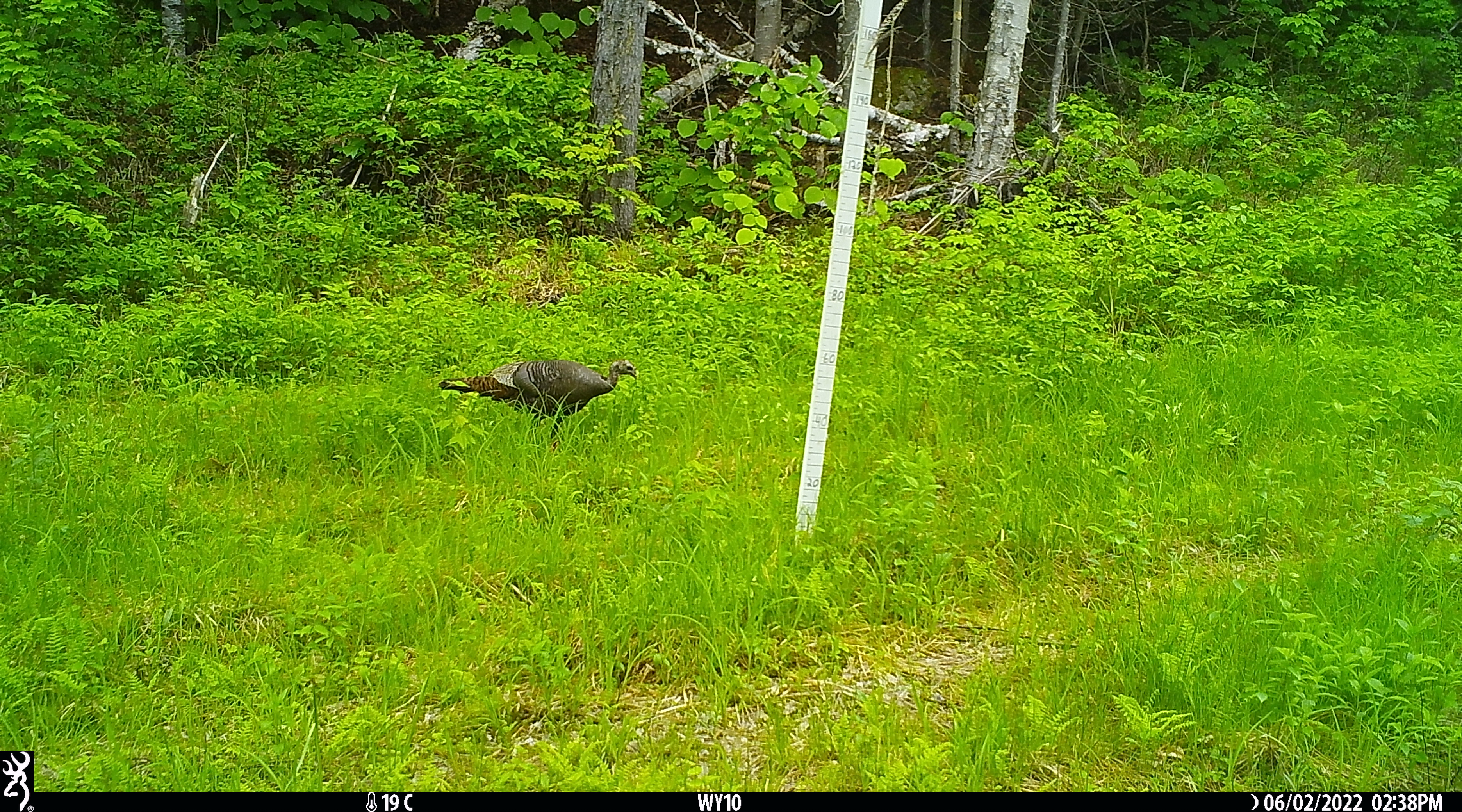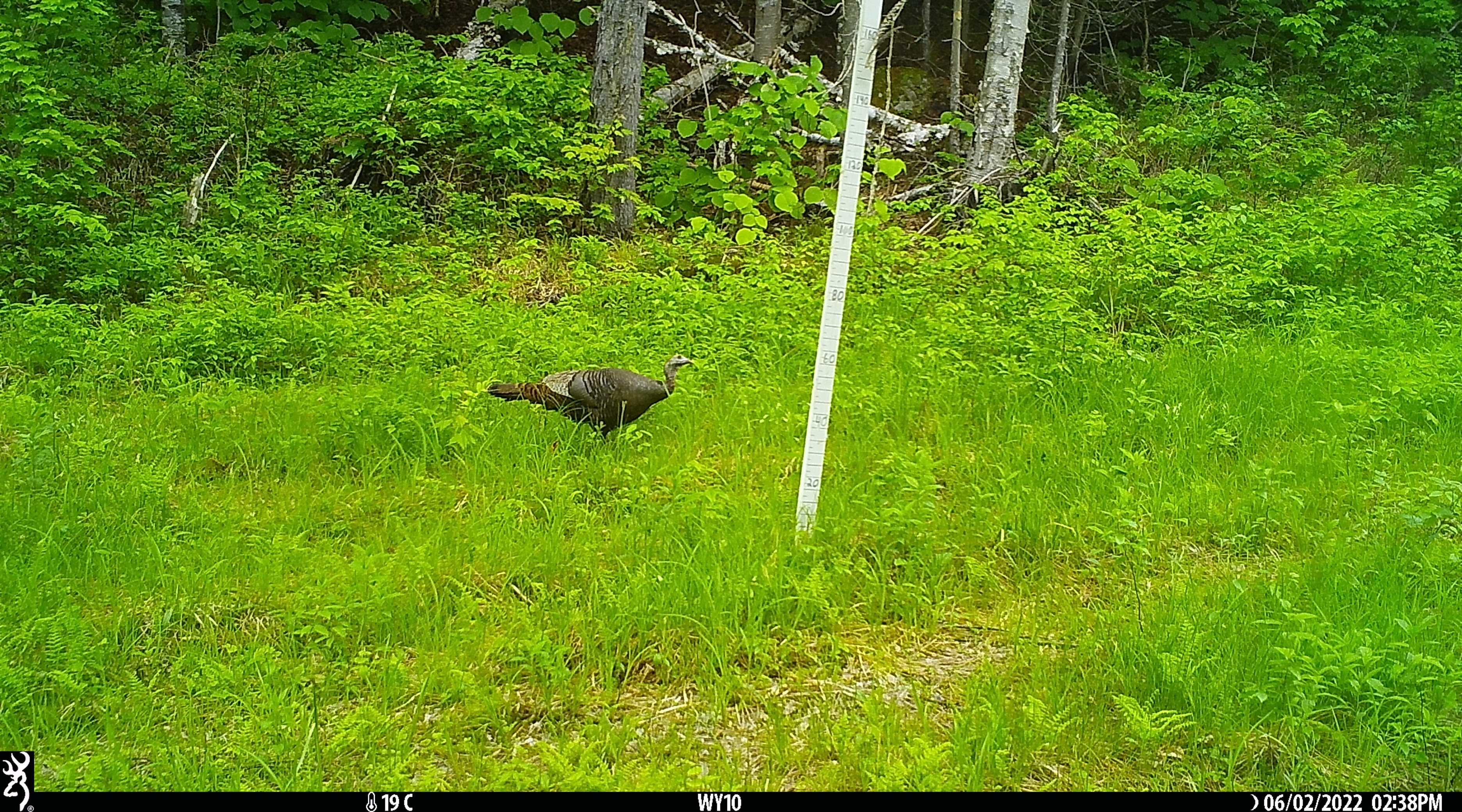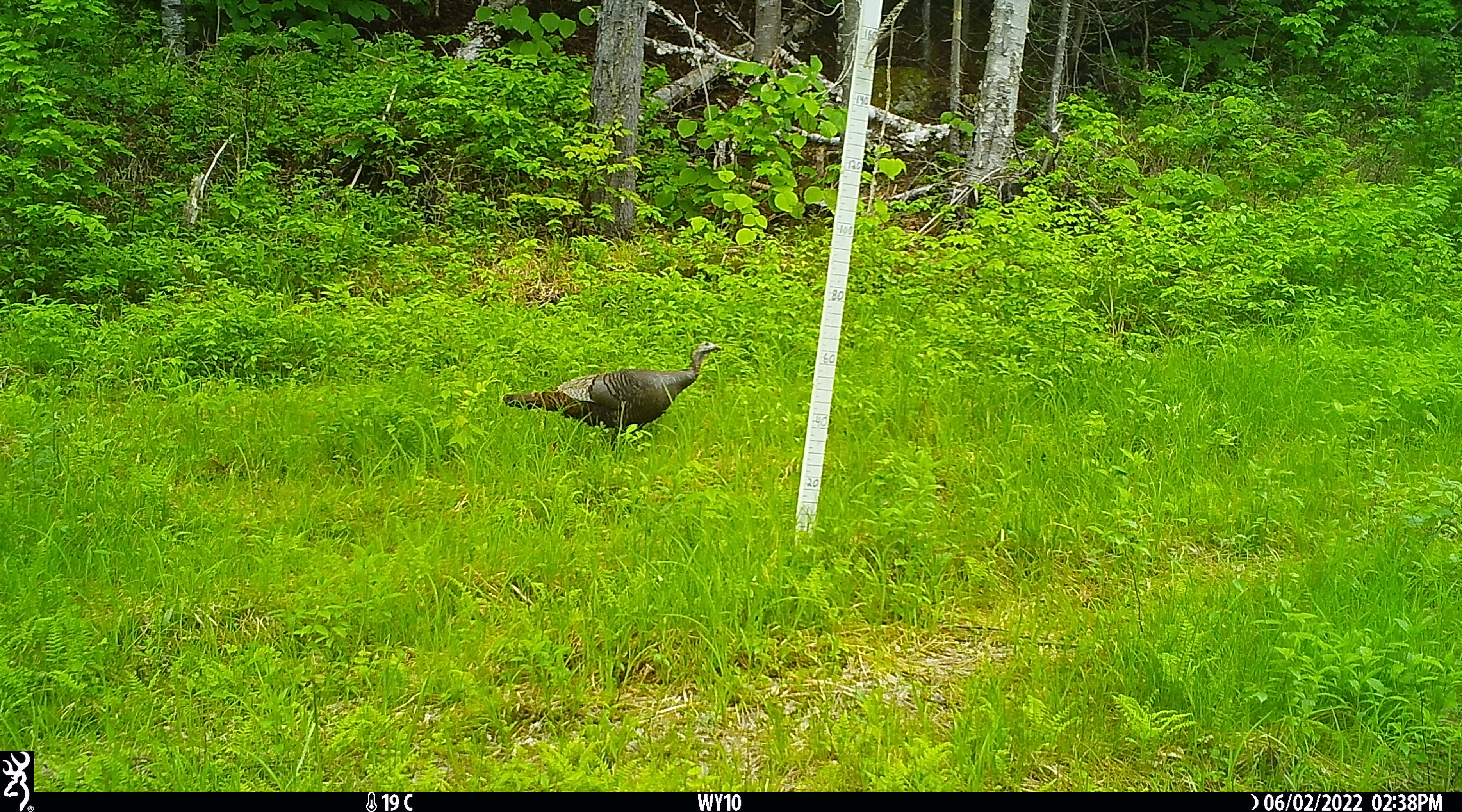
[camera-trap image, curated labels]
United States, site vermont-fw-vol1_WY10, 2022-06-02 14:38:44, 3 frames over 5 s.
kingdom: Animalia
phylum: Chordata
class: Aves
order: Galliformes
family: Phasianidae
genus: Meleagris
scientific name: Meleagris gallopavo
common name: wild turkey